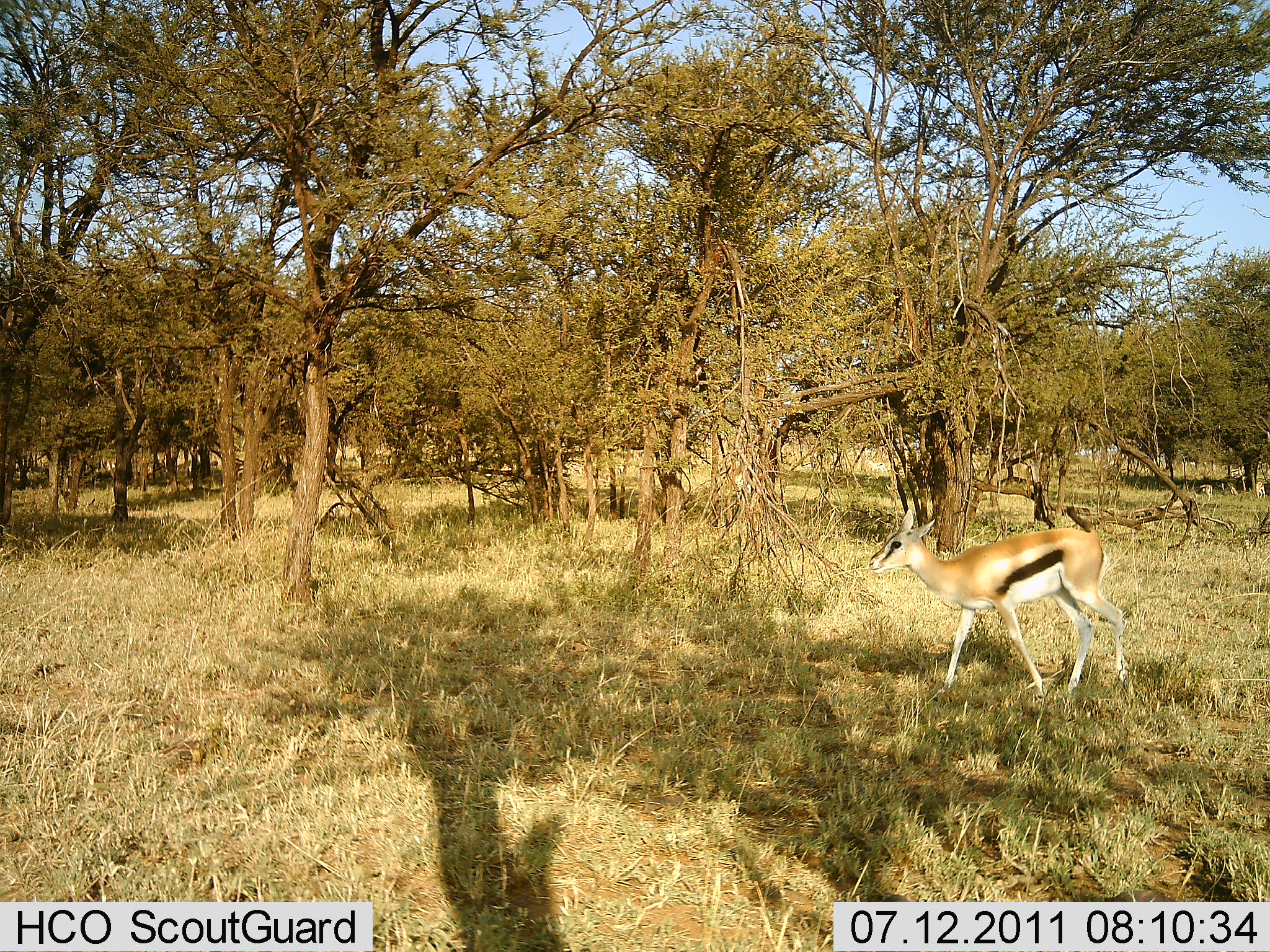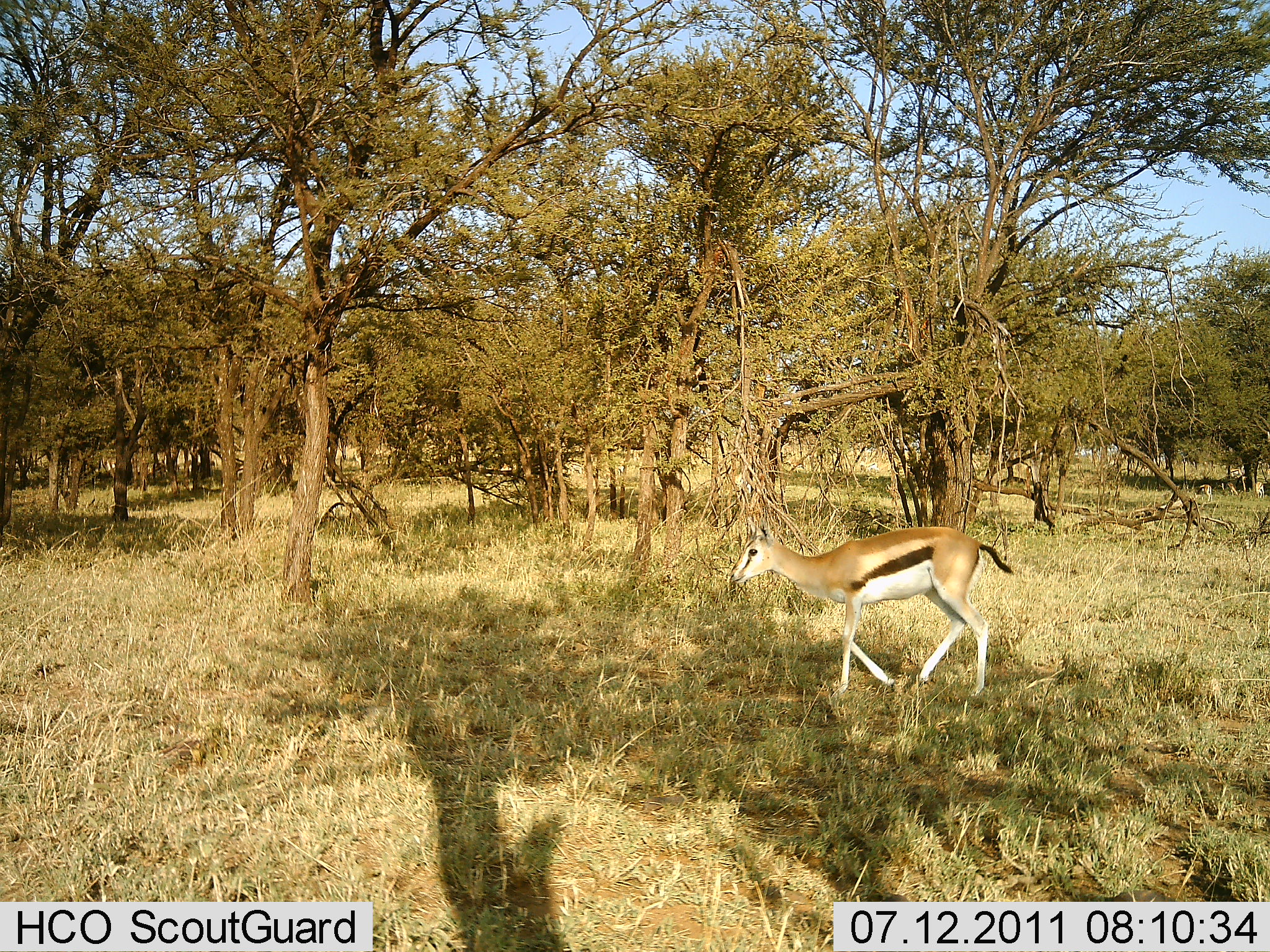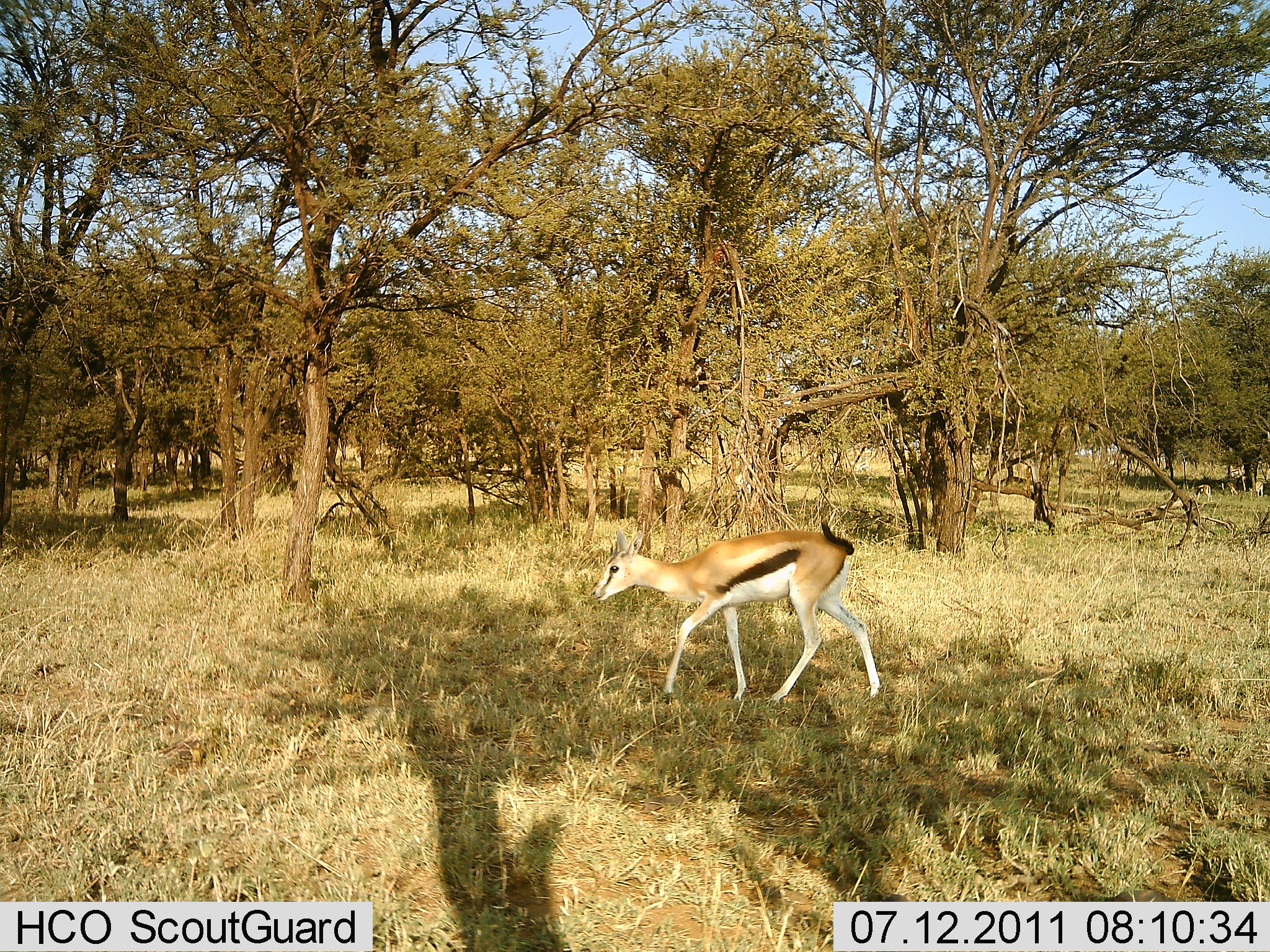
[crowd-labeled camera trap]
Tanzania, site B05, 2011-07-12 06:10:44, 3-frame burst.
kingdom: Animalia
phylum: Chordata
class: Mammalia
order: Artiodactyla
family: Bovidae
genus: Eudorcas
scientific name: Eudorcas thomsonii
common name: thomson's gazelle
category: gazellethomsons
Gazellethomsons (thomson's gazelle) (Eudorcas thomsonii), count 1. Behavior (volunteer vote fractions): standing 8%, resting 0%, moving 100%, interacting 0%. Young present (vote fraction): 0%. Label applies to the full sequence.